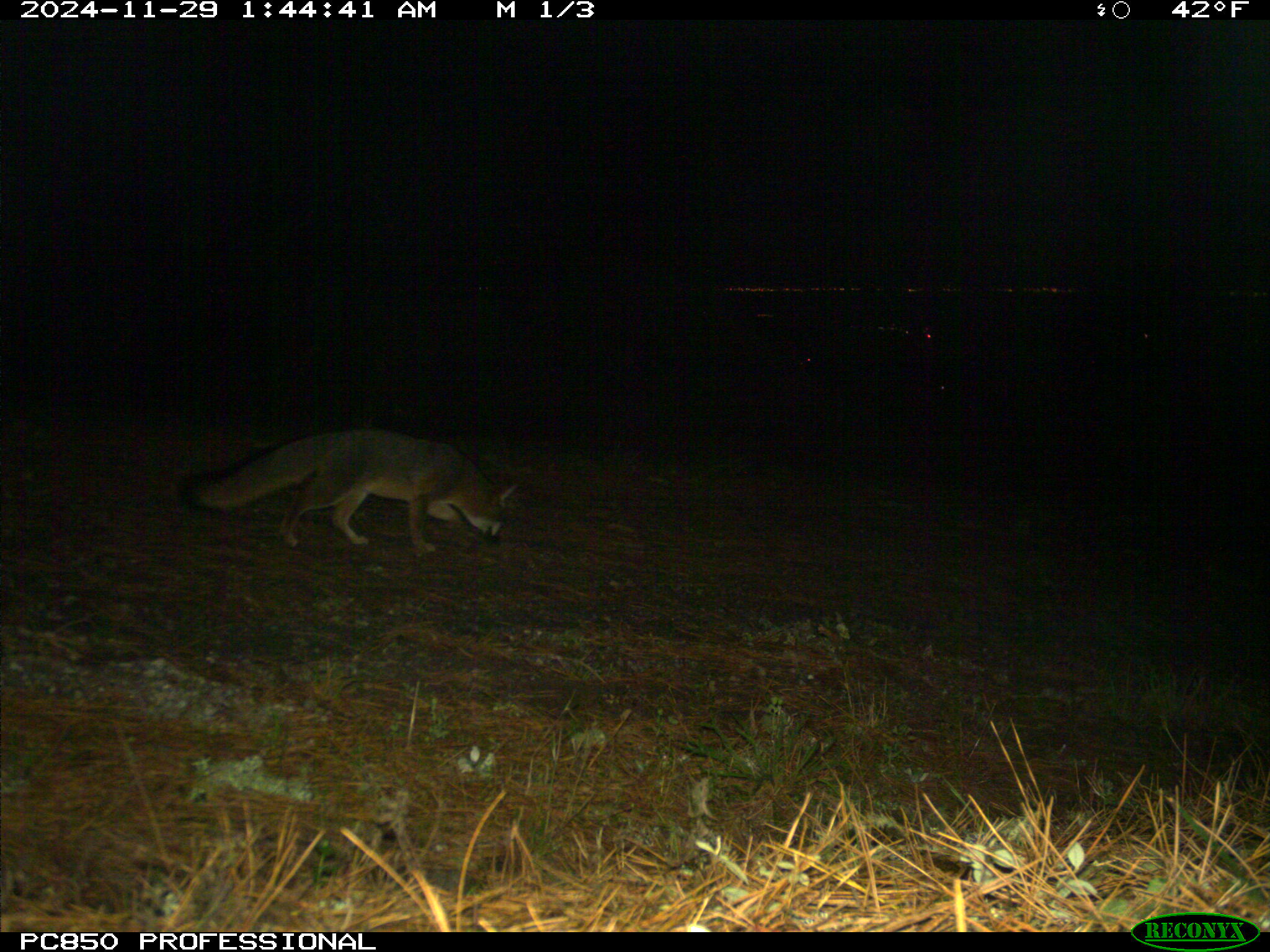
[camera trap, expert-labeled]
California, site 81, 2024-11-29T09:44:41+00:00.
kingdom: Animalia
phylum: Chordata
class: Mammalia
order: Carnivora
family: Canidae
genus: Urocyon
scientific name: Urocyon cinereoargenteus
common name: gray fox